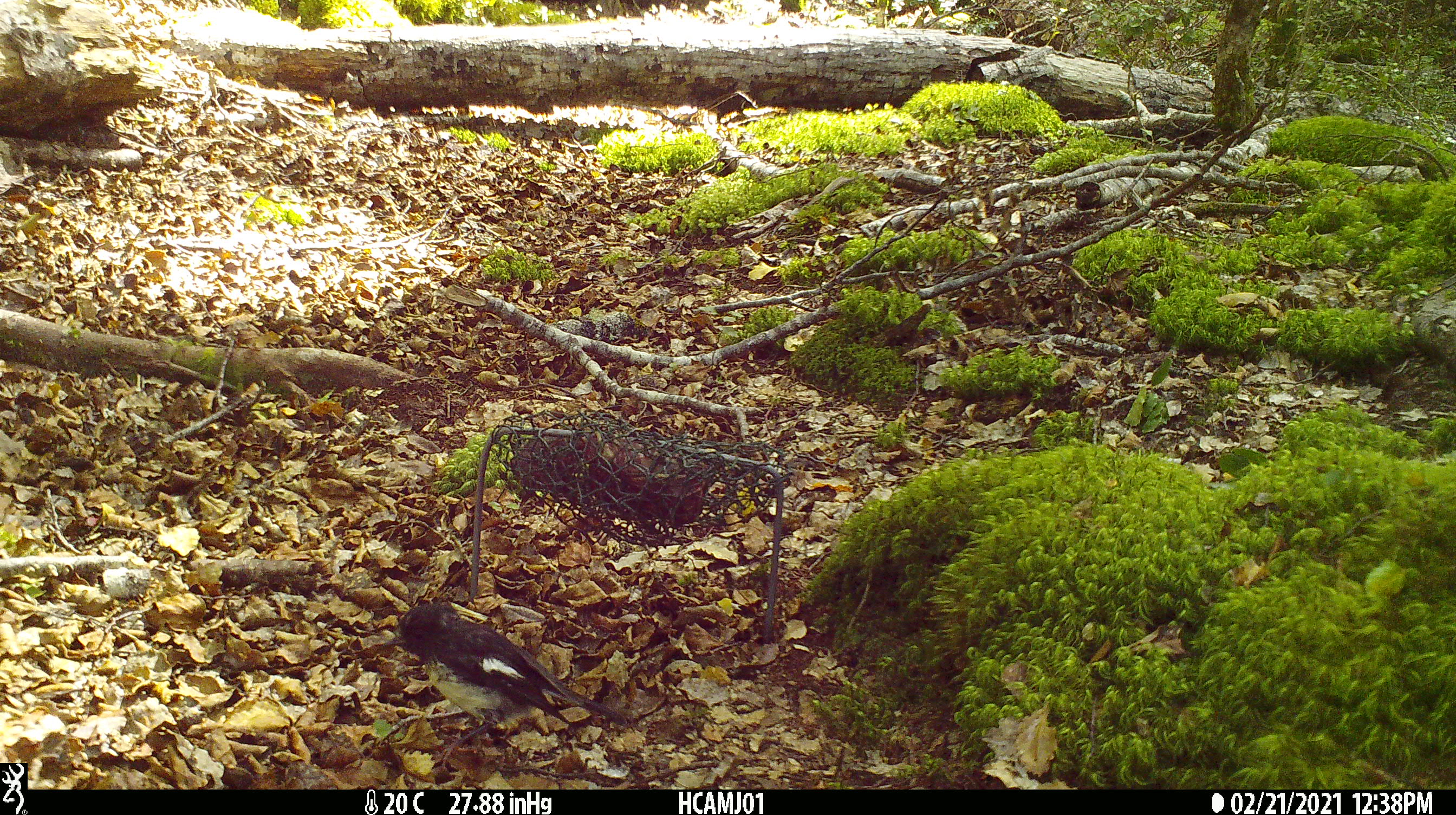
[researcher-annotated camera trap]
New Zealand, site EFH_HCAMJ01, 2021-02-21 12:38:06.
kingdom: Animalia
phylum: Chordata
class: Aves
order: Passeriformes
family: Petroicidae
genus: Petroica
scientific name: Petroica macrocephala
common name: tomtit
Tomtit (Petroica macrocephala).